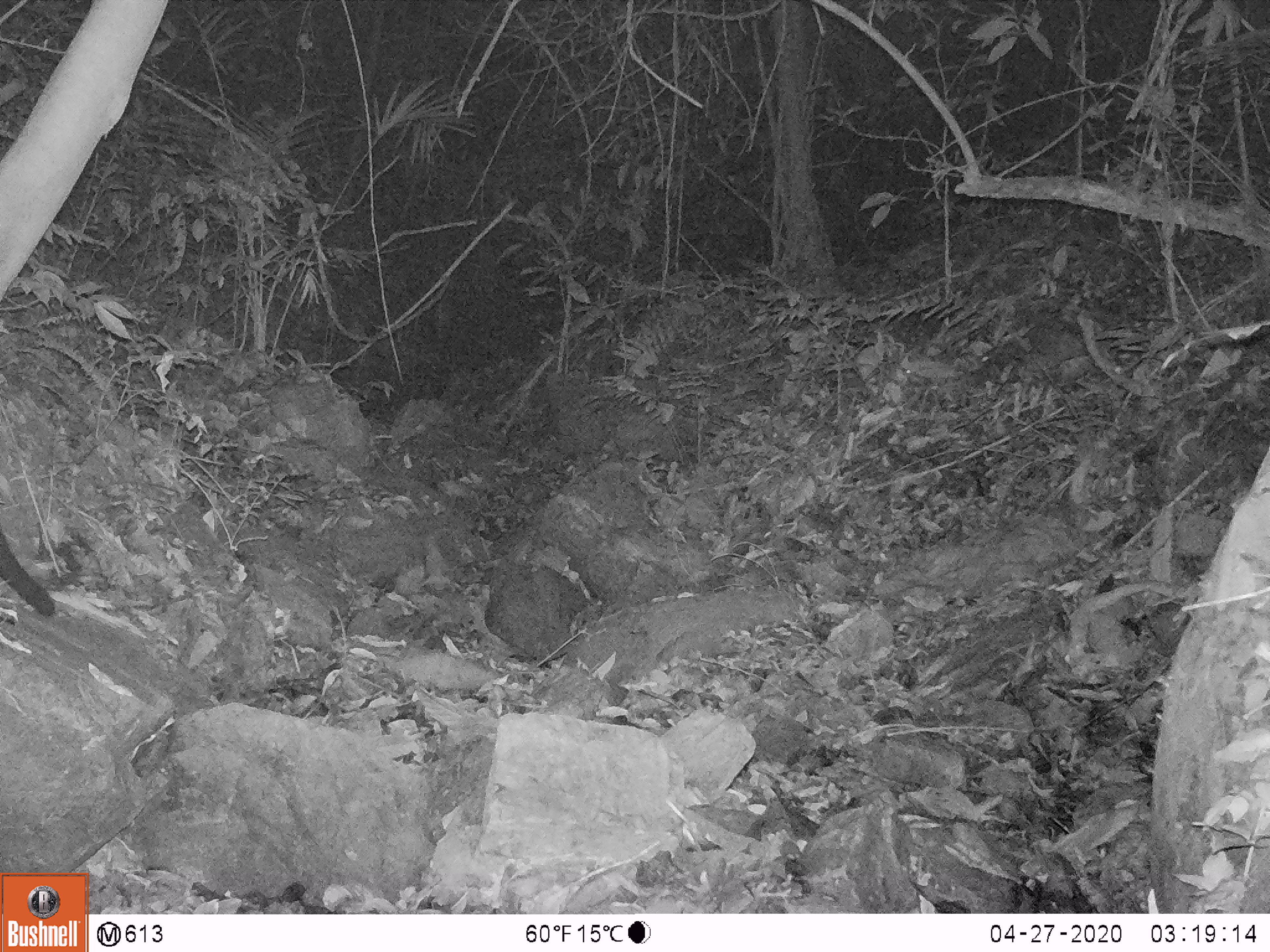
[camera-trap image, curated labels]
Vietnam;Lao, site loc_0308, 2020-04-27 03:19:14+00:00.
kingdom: Animalia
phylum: Chordata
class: Mammalia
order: Carnivora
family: Viverridae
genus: Paguma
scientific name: Paguma larvata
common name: masked palm civet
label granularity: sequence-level